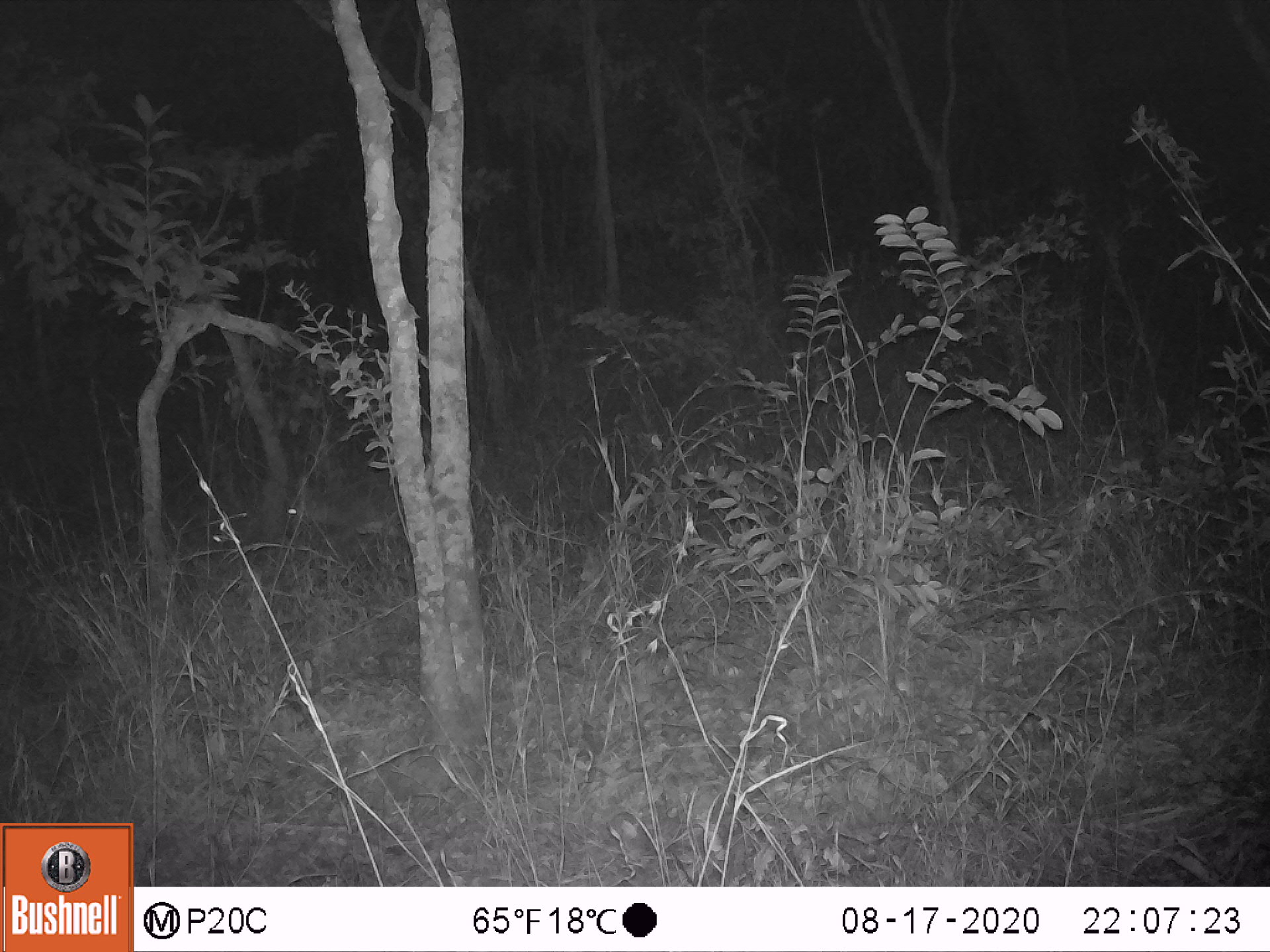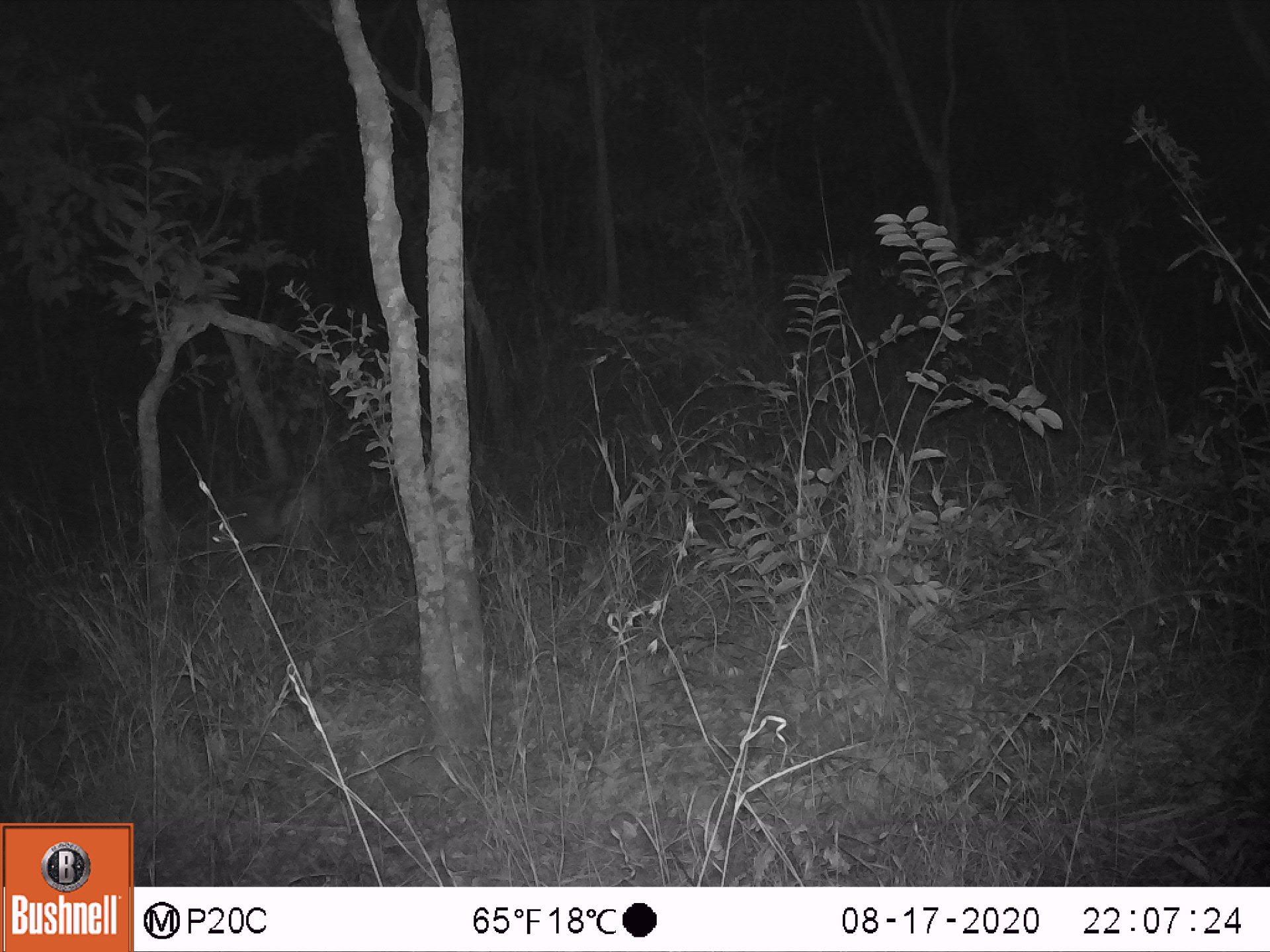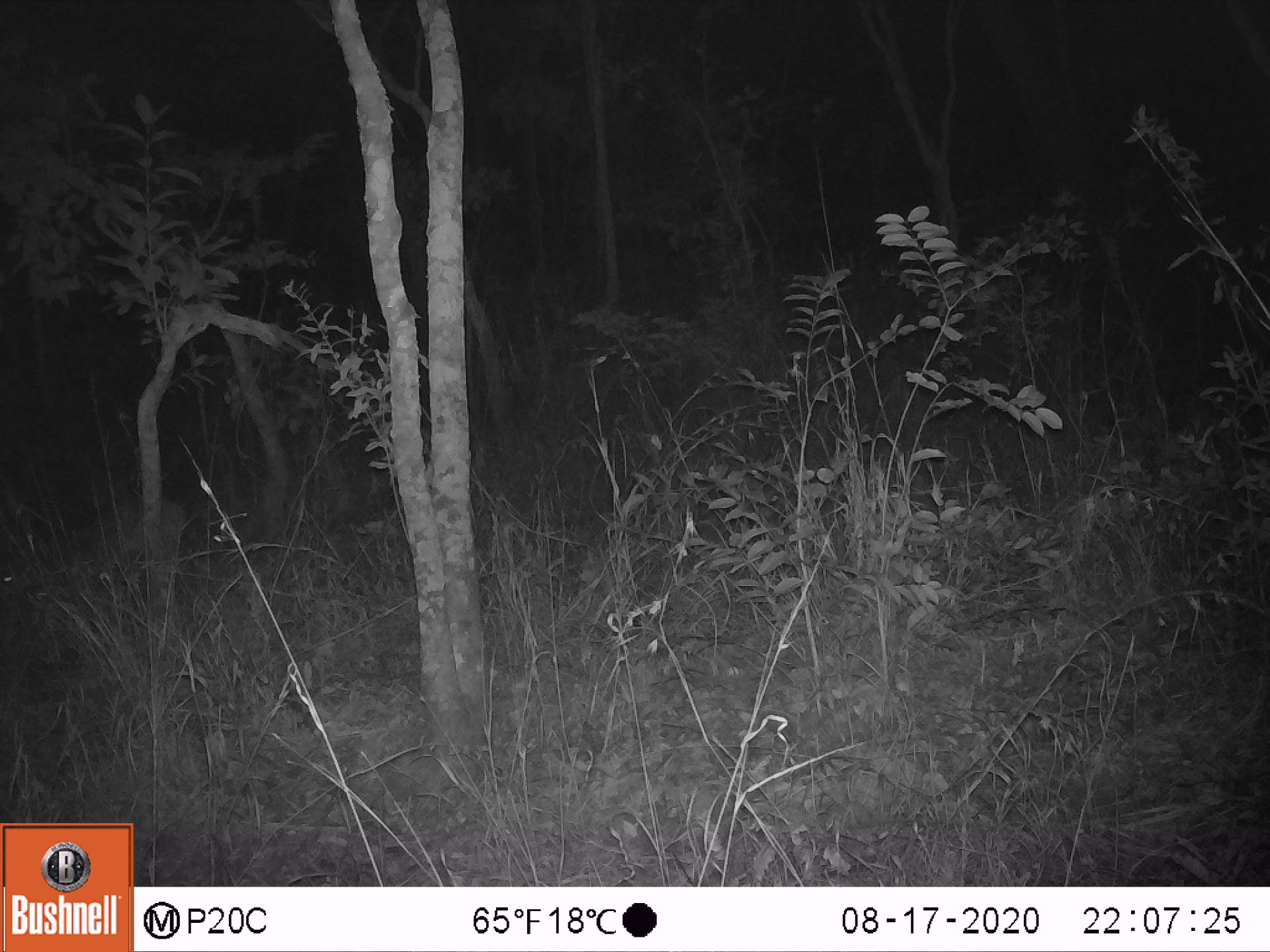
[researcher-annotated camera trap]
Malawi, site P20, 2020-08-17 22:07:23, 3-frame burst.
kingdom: Animalia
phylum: Chordata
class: Mammalia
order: Artiodactyla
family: Bovidae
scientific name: Antilopinae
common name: small antelope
Small antelope (Antilopinae), count 1.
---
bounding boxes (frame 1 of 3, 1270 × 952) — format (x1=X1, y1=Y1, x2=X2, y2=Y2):
small antelope: (x1=265, y1=443, x2=478, y2=598)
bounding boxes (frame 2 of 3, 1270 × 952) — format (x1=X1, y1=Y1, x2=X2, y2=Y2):
small antelope: (x1=139, y1=455, x2=356, y2=613)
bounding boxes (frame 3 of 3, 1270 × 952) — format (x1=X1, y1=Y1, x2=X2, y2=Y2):
small antelope: (x1=0, y1=483, x2=201, y2=630)